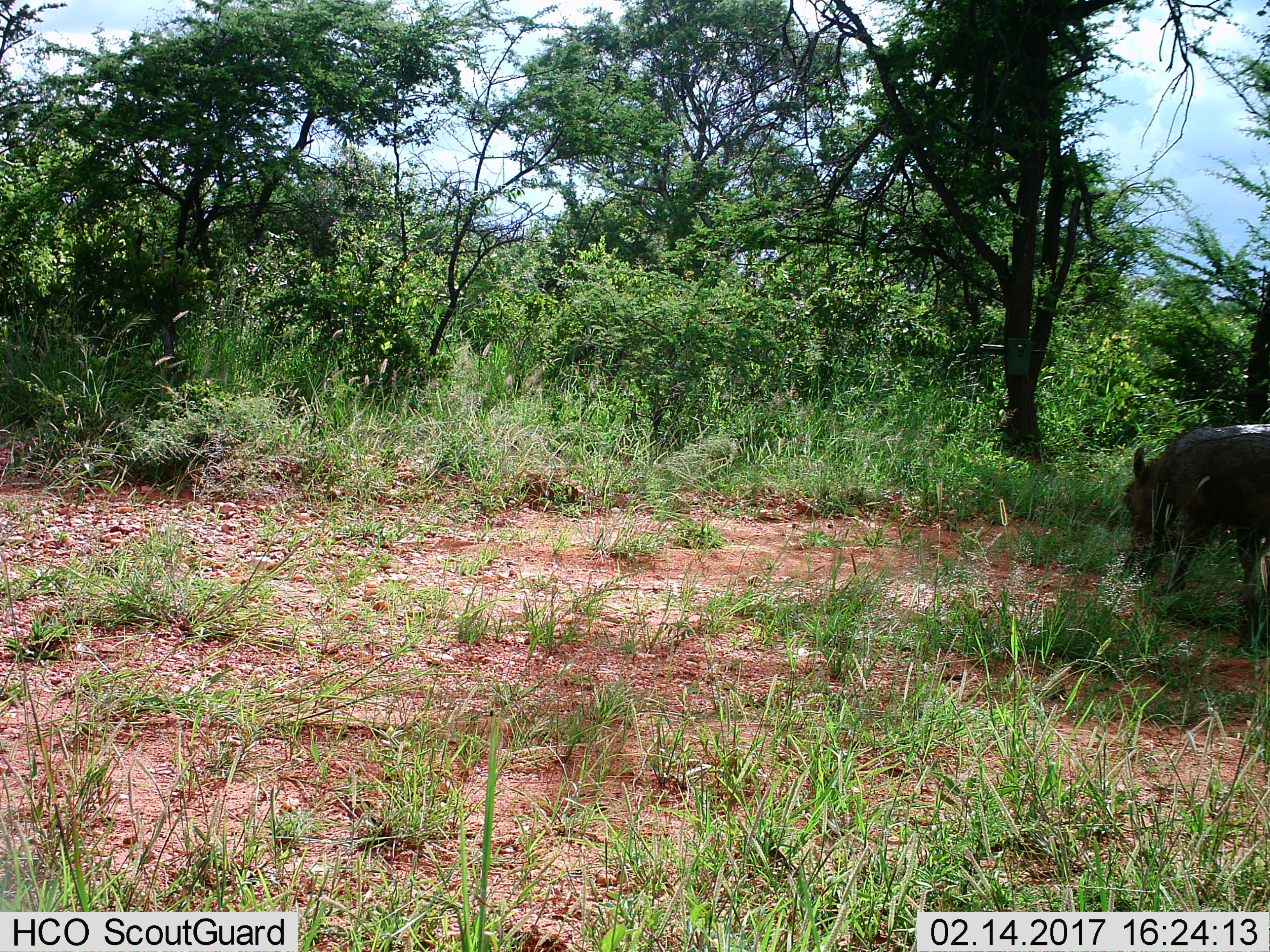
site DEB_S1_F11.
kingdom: Animalia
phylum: Chordata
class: Mammalia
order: Artiodactyla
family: Suidae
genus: Phacochoerus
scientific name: Phacochoerus africanus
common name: warthog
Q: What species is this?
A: Warthog (Phacochoerus africanus).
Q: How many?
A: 1.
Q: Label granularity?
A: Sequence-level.